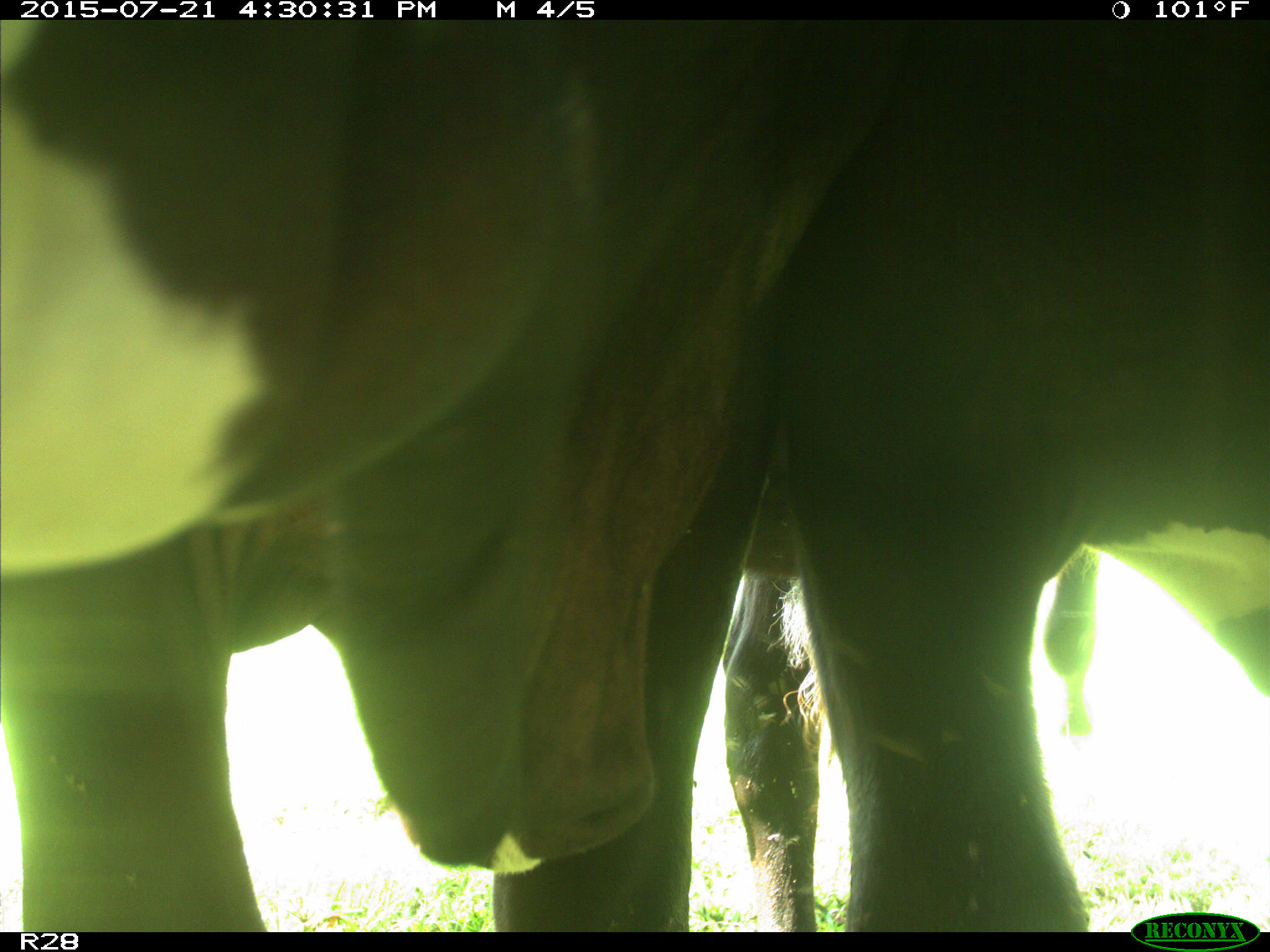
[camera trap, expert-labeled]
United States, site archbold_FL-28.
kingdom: Animalia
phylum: Chordata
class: Mammalia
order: Artiodactyla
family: Bovidae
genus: Bos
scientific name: Bos taurus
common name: domestic cow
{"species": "Bos taurus (domestic cow)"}